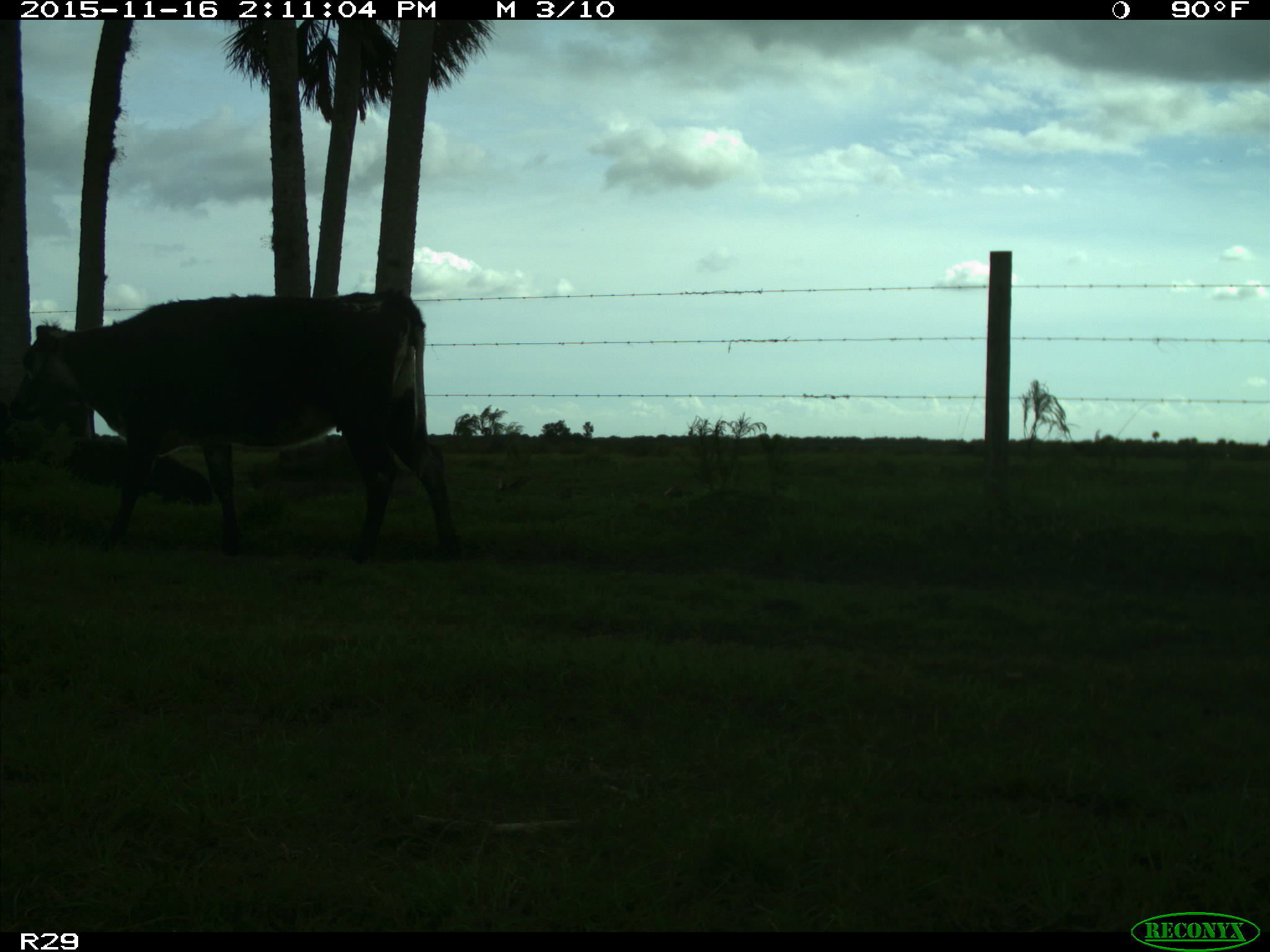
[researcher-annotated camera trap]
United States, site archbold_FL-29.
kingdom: Animalia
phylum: Chordata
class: Mammalia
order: Artiodactyla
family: Bovidae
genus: Bos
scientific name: Bos taurus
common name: domestic cow